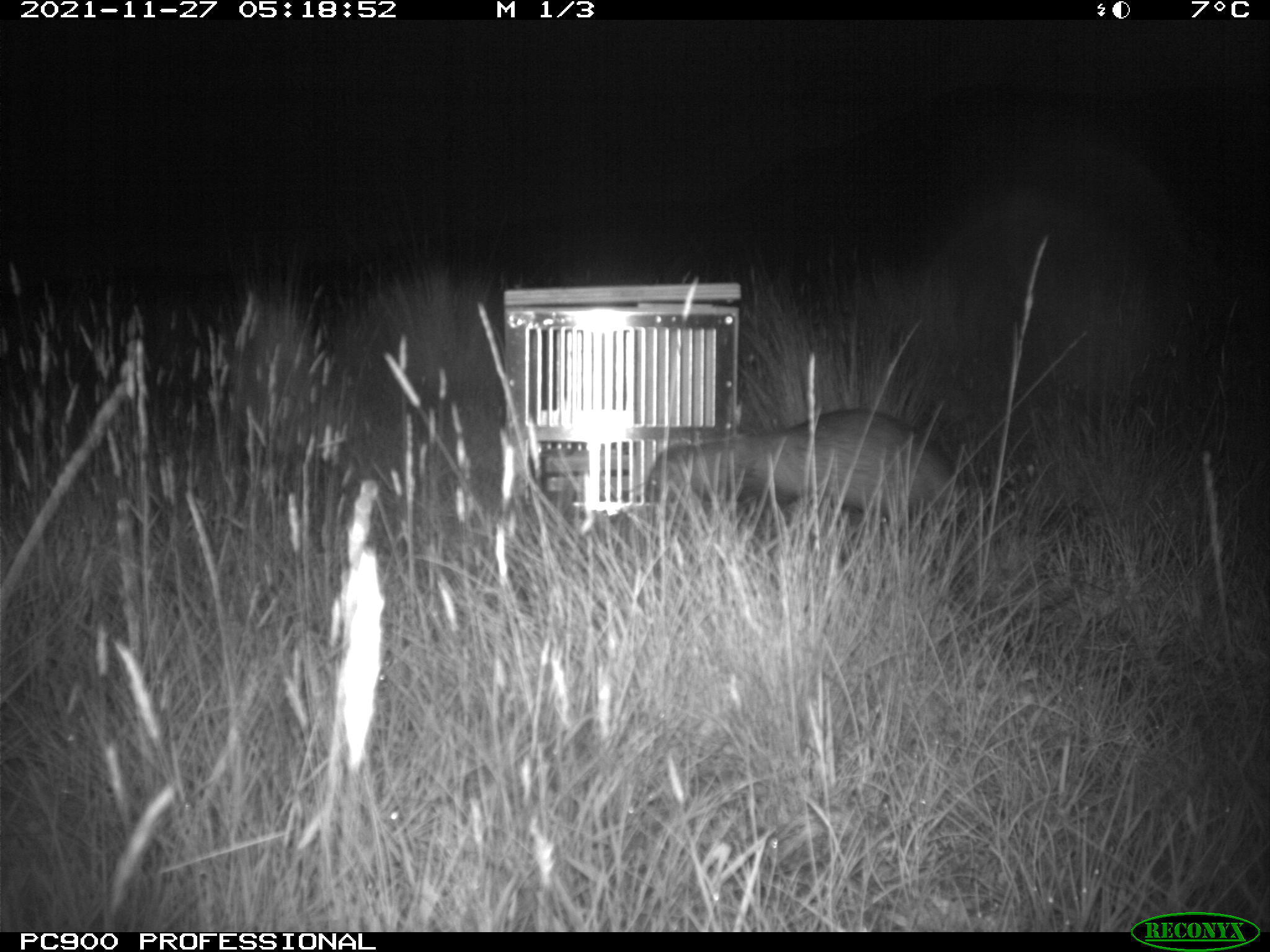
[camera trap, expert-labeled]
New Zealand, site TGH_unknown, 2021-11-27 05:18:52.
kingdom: Animalia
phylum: Chordata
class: Mammalia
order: Carnivora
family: Mustelidae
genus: Mustela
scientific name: Mustela furo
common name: ferret